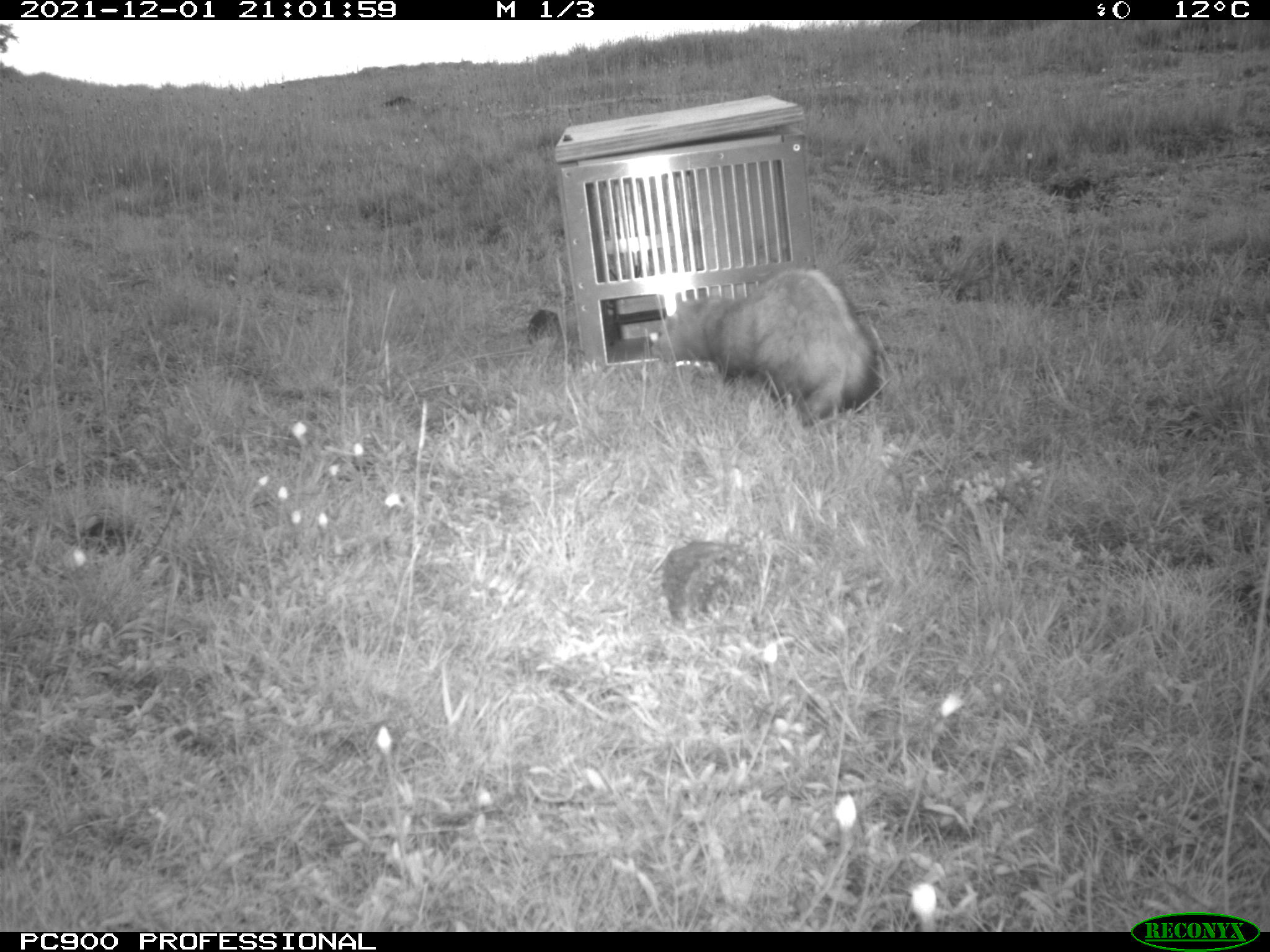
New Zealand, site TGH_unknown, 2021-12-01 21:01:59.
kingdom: Animalia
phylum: Chordata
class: Mammalia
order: Carnivora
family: Mustelidae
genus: Mustela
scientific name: Mustela furo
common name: ferret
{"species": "ferret (Mustela furo)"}